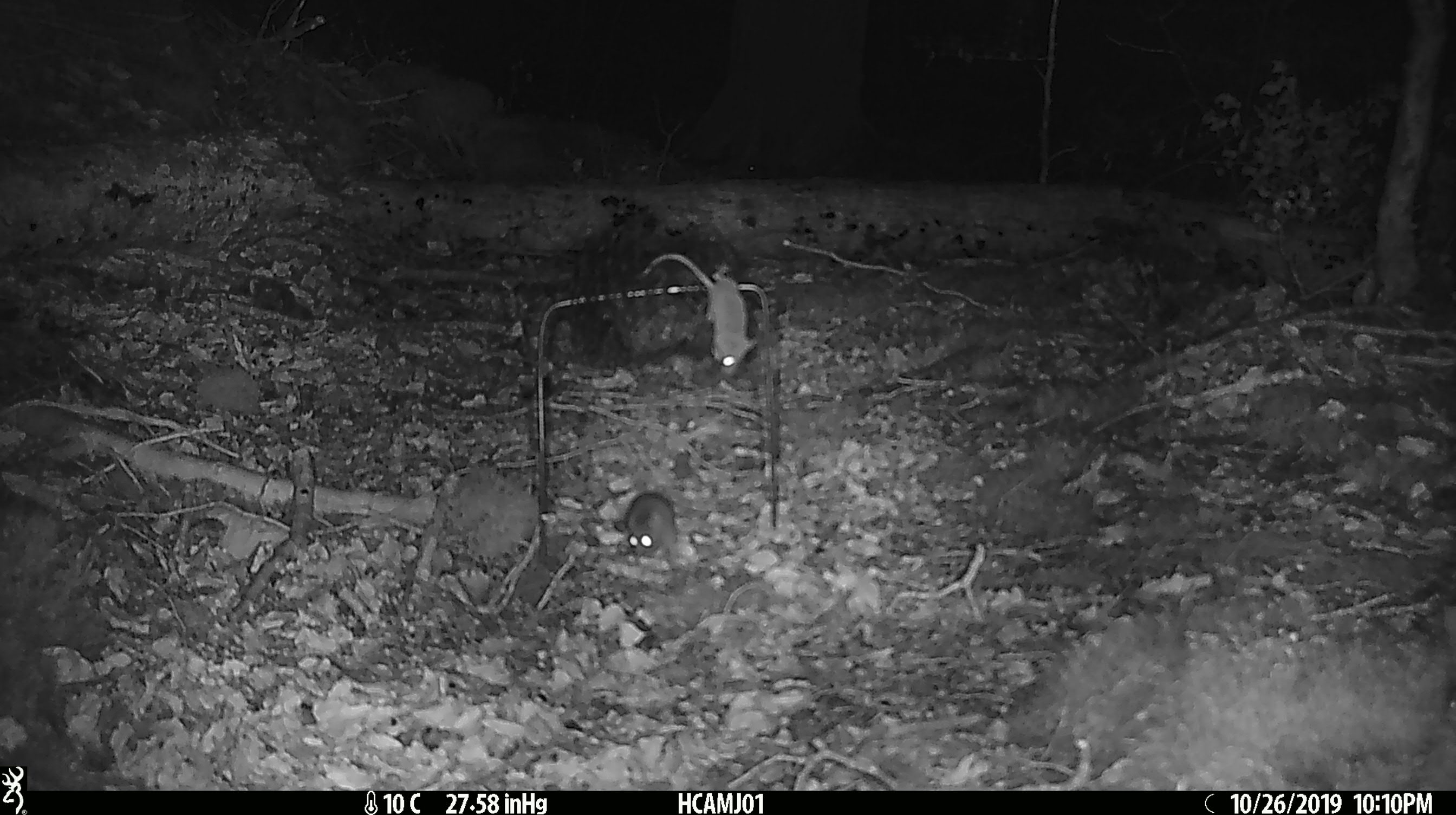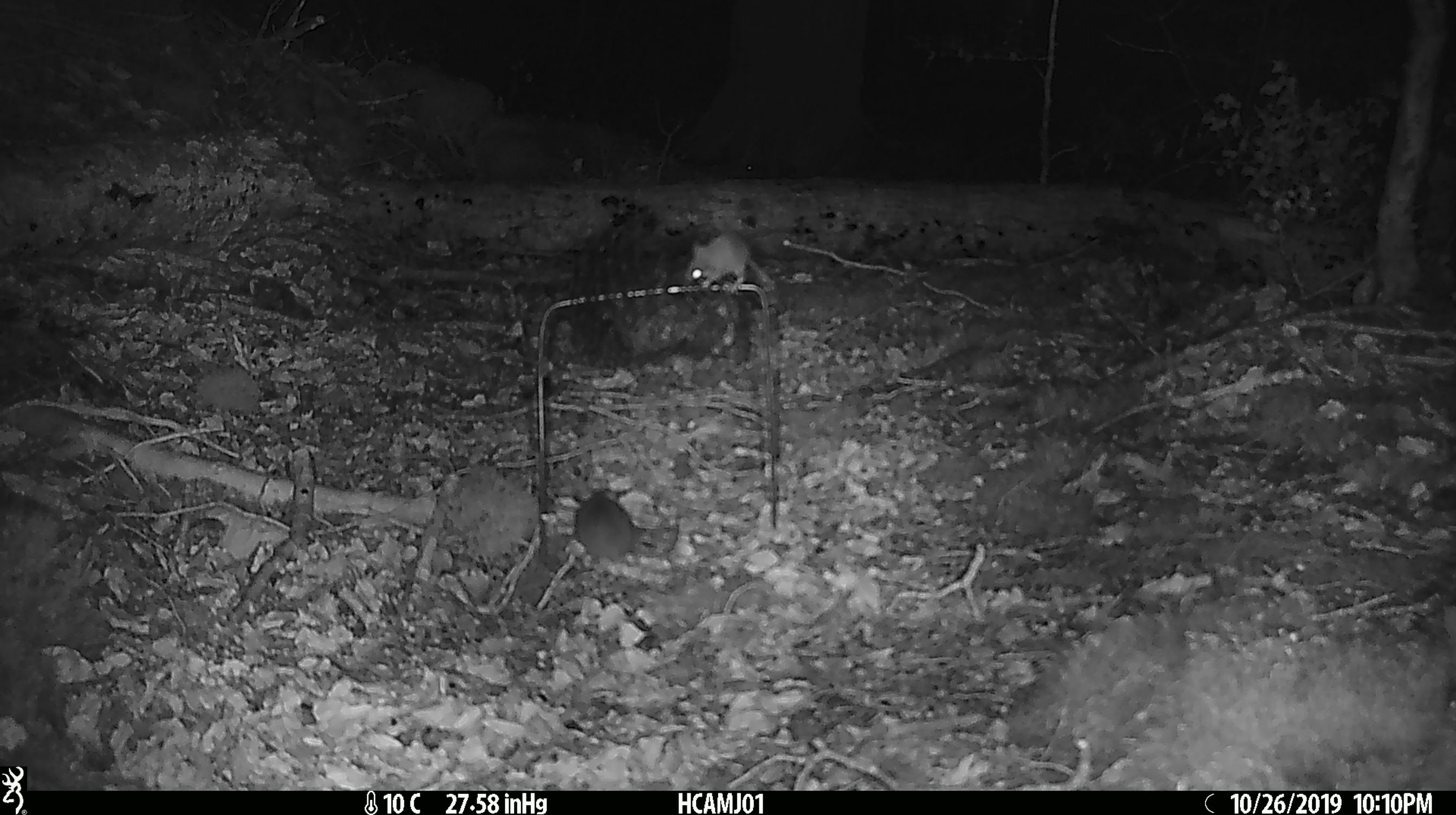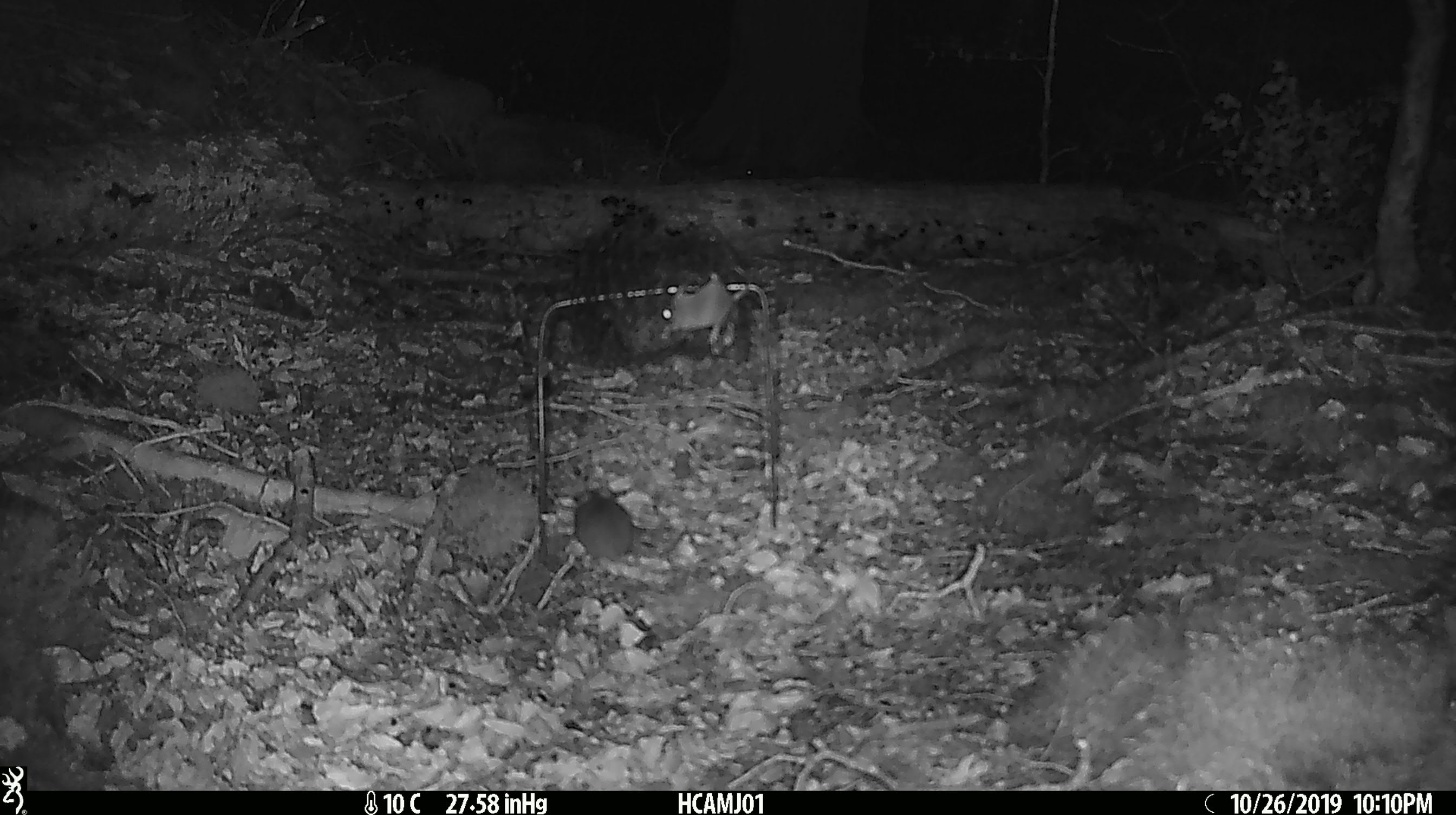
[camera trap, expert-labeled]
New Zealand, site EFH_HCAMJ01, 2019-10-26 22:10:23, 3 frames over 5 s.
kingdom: Animalia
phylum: Chordata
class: Mammalia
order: Rodentia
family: Muridae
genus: Mus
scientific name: Mus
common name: mouse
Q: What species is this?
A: Mouse (Mus).